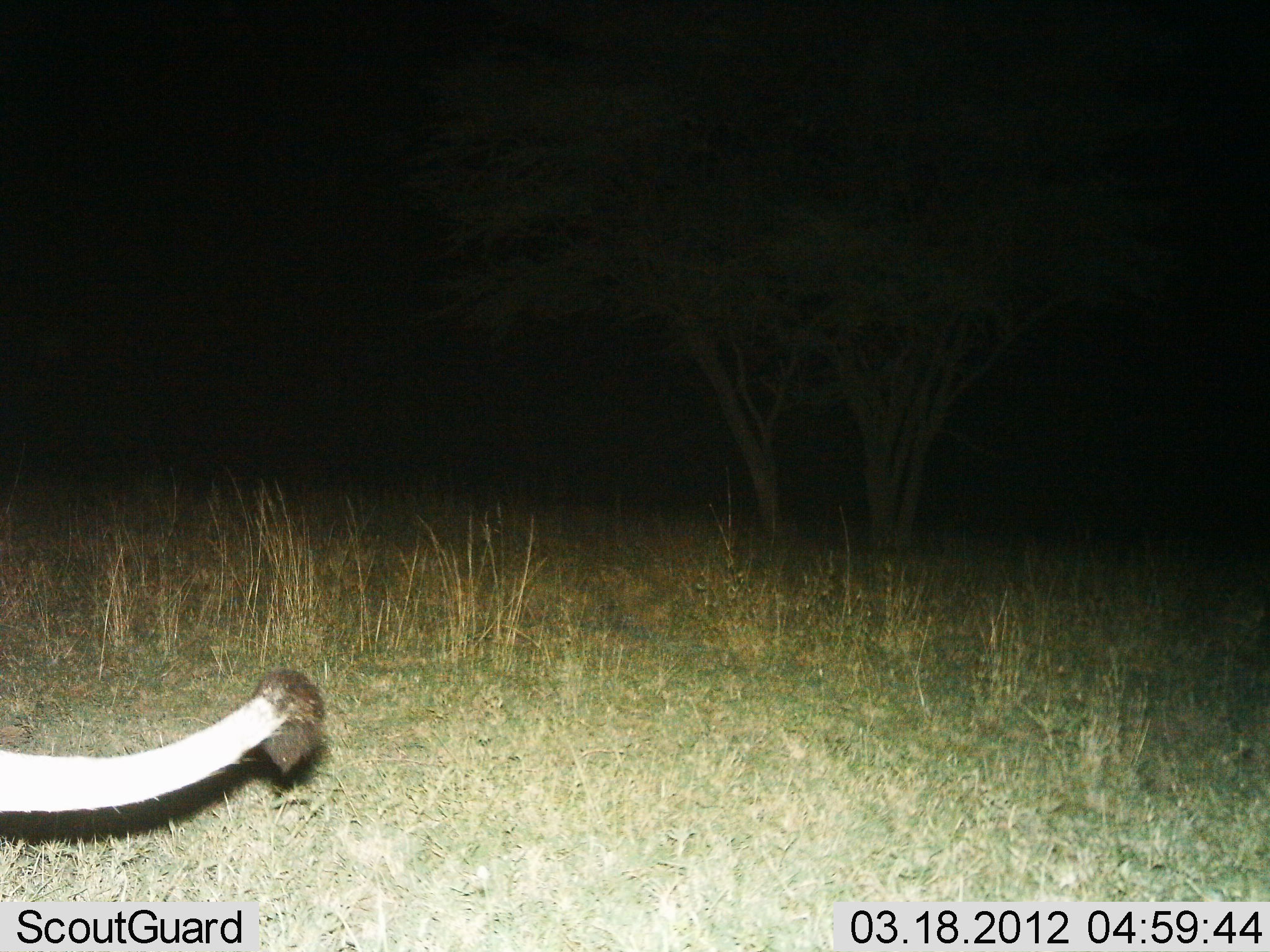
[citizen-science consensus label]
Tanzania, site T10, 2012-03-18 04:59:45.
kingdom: Animalia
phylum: Chordata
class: Mammalia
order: Carnivora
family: Felidae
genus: Panthera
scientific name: Panthera leo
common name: lion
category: lionfemale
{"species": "lionfemale (lion) (Panthera leo)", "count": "1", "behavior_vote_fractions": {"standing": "30%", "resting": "10%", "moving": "60%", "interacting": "0%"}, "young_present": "0%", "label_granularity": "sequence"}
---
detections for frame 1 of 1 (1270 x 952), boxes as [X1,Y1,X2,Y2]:
animal: [0,661,330,822]